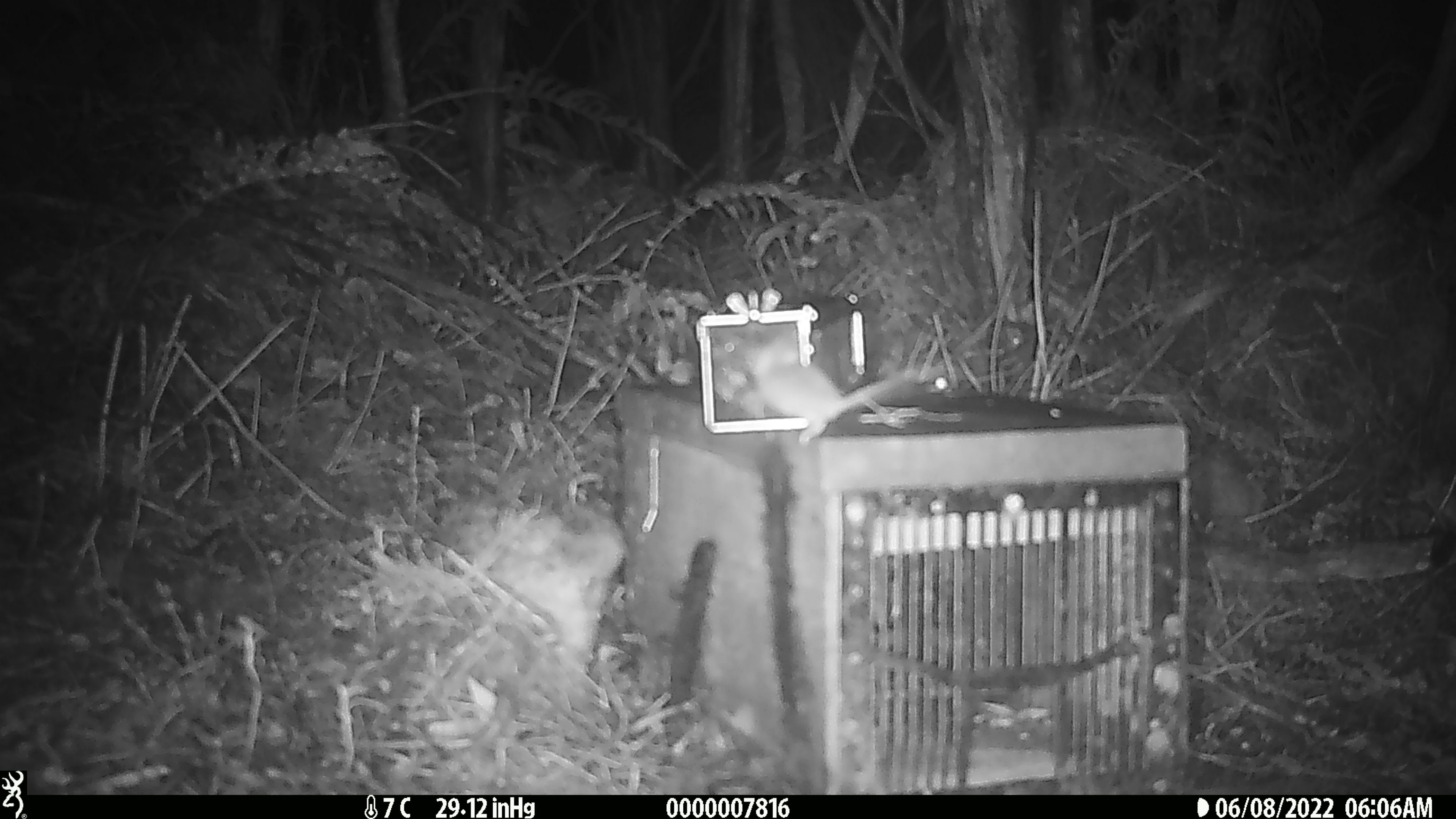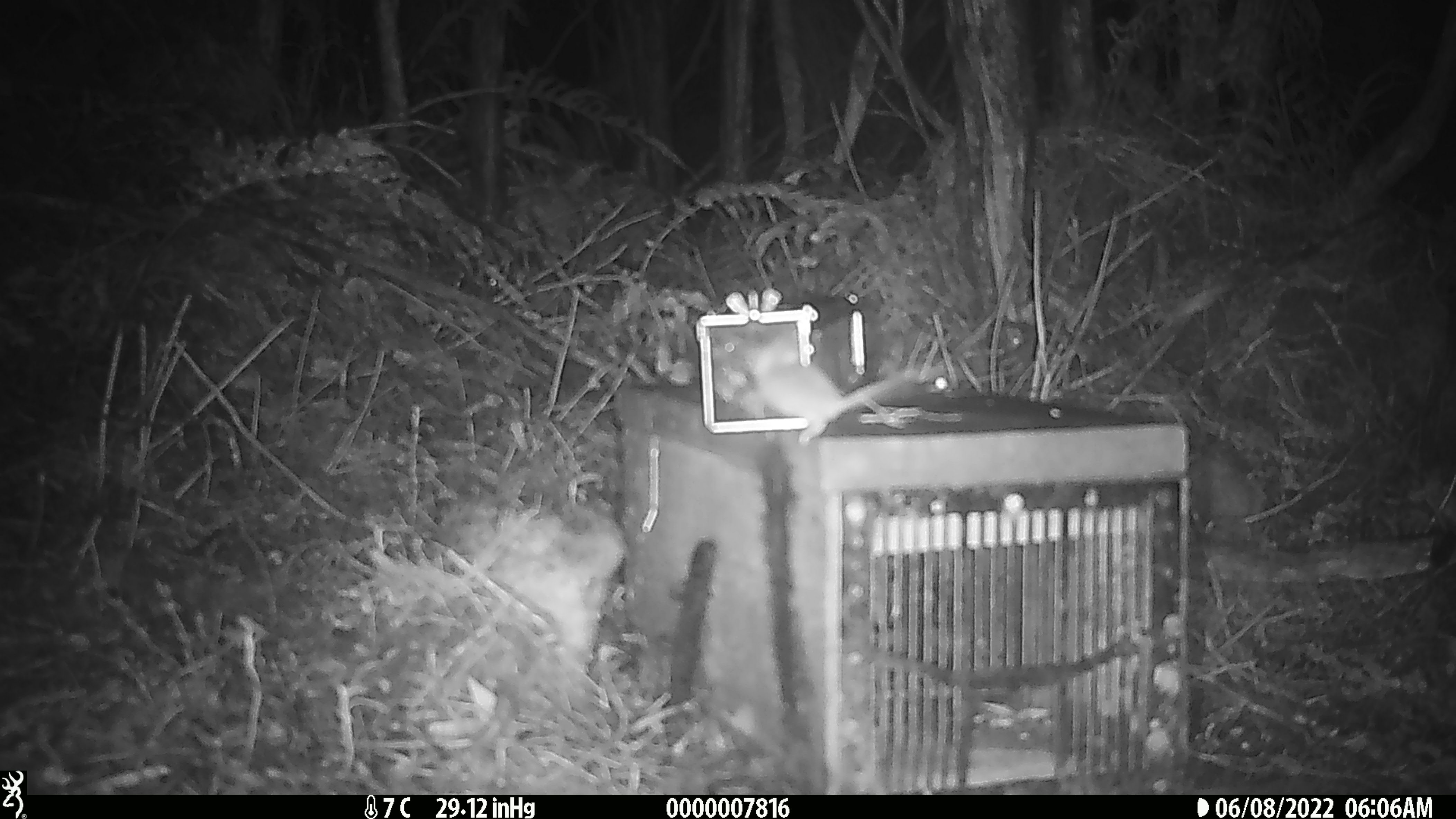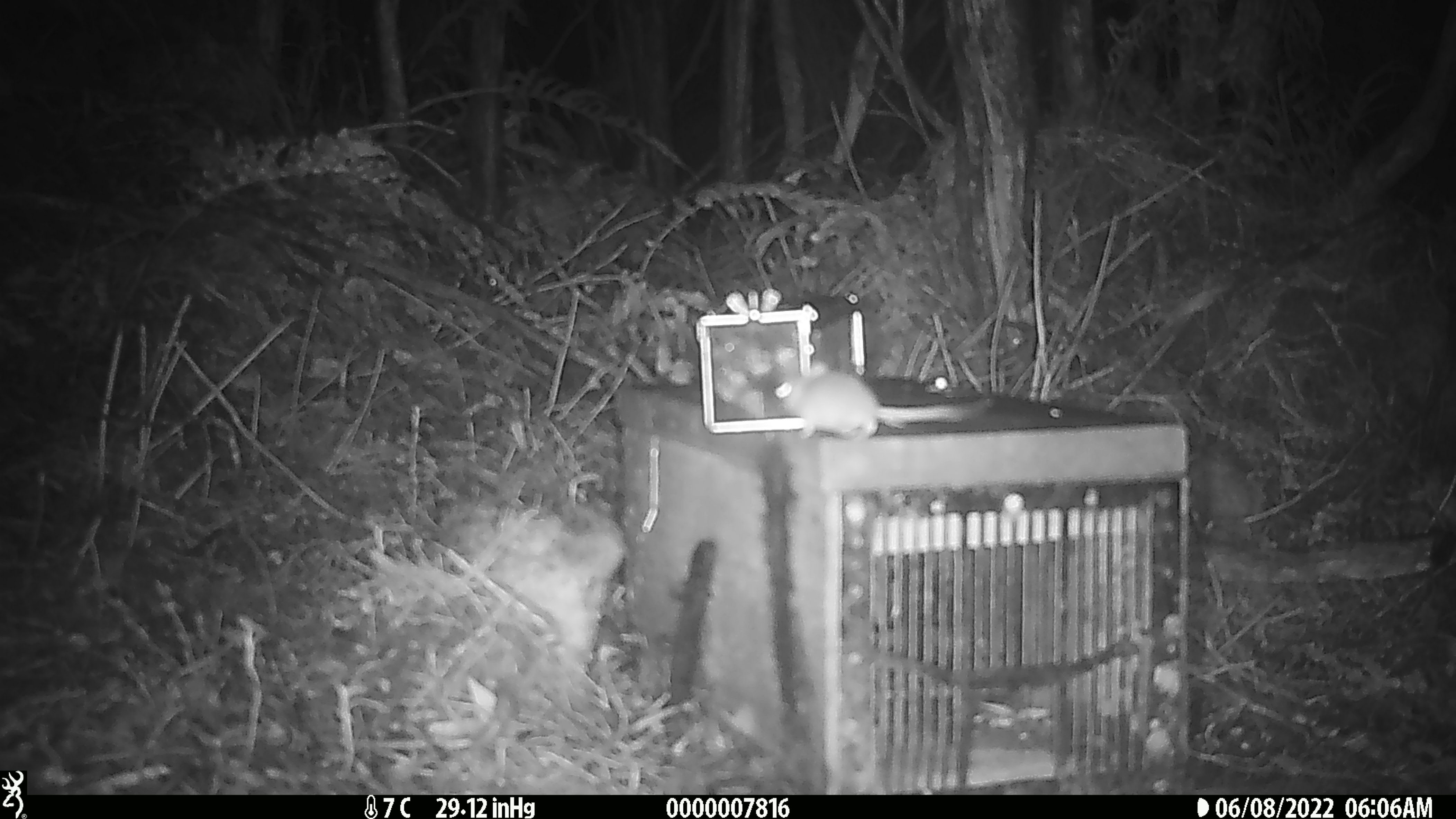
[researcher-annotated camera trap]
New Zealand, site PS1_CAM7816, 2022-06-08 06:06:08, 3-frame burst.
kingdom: Animalia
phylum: Chordata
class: Mammalia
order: Rodentia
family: Muridae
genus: Mus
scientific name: Mus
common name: mouse